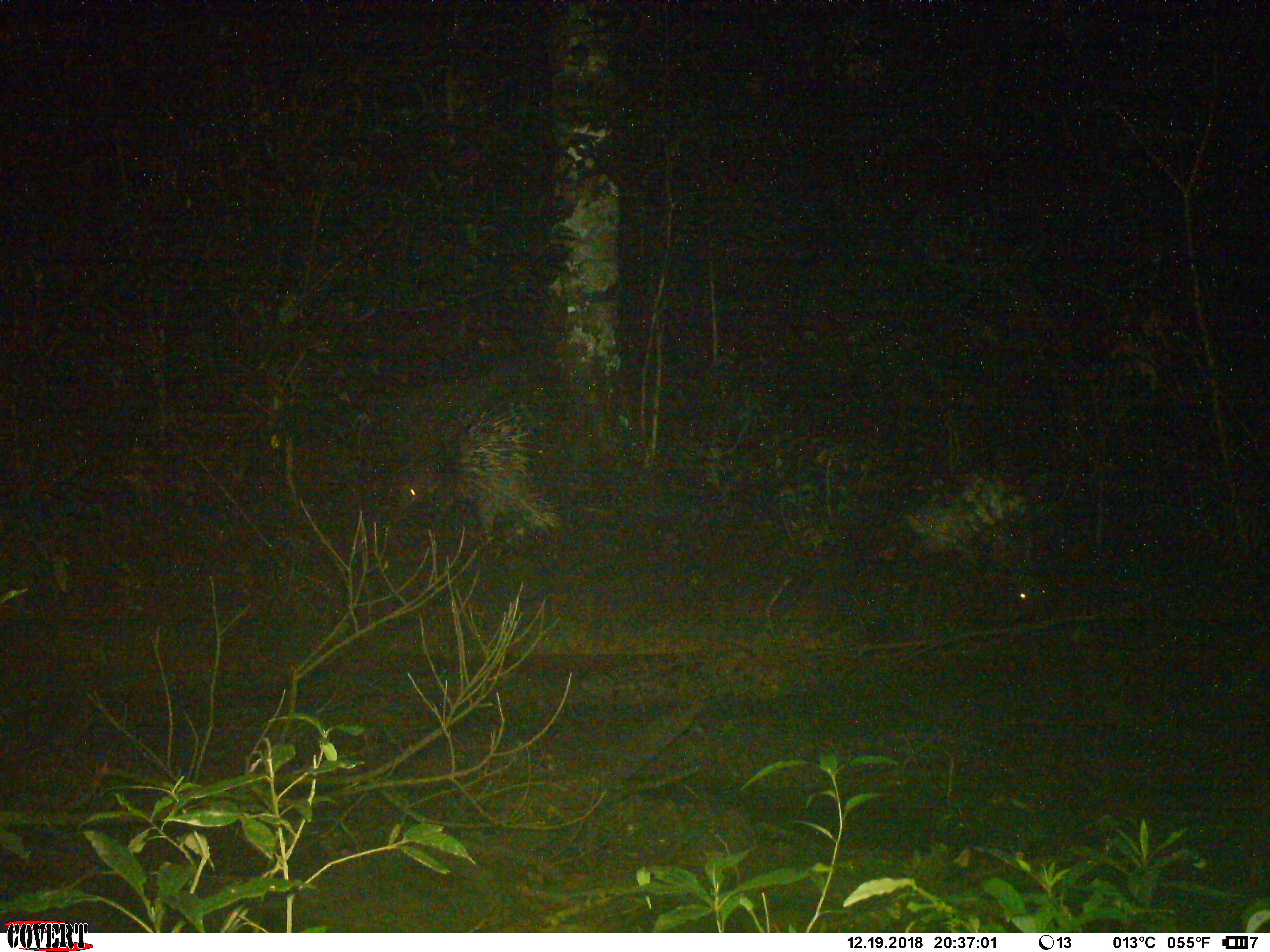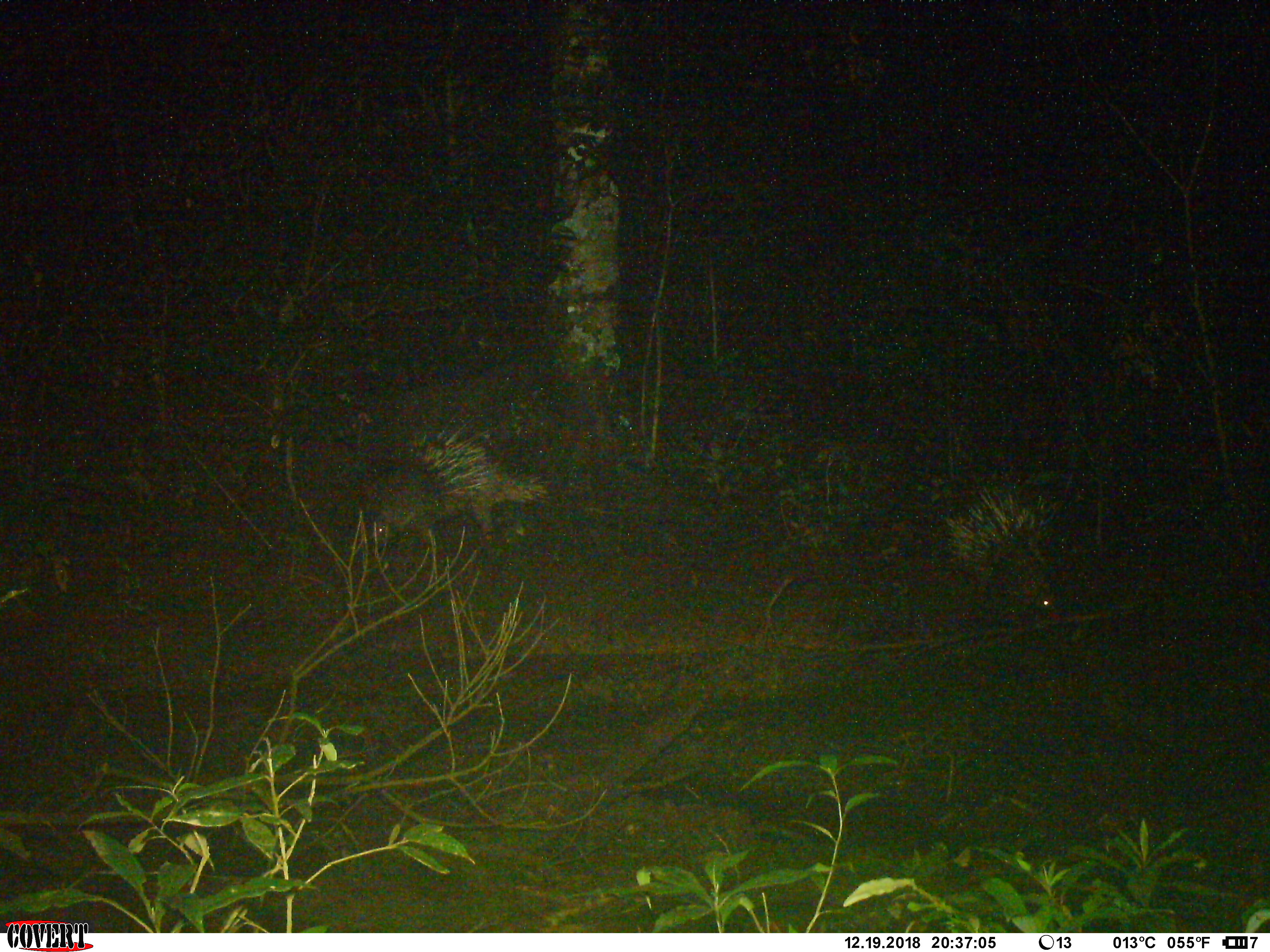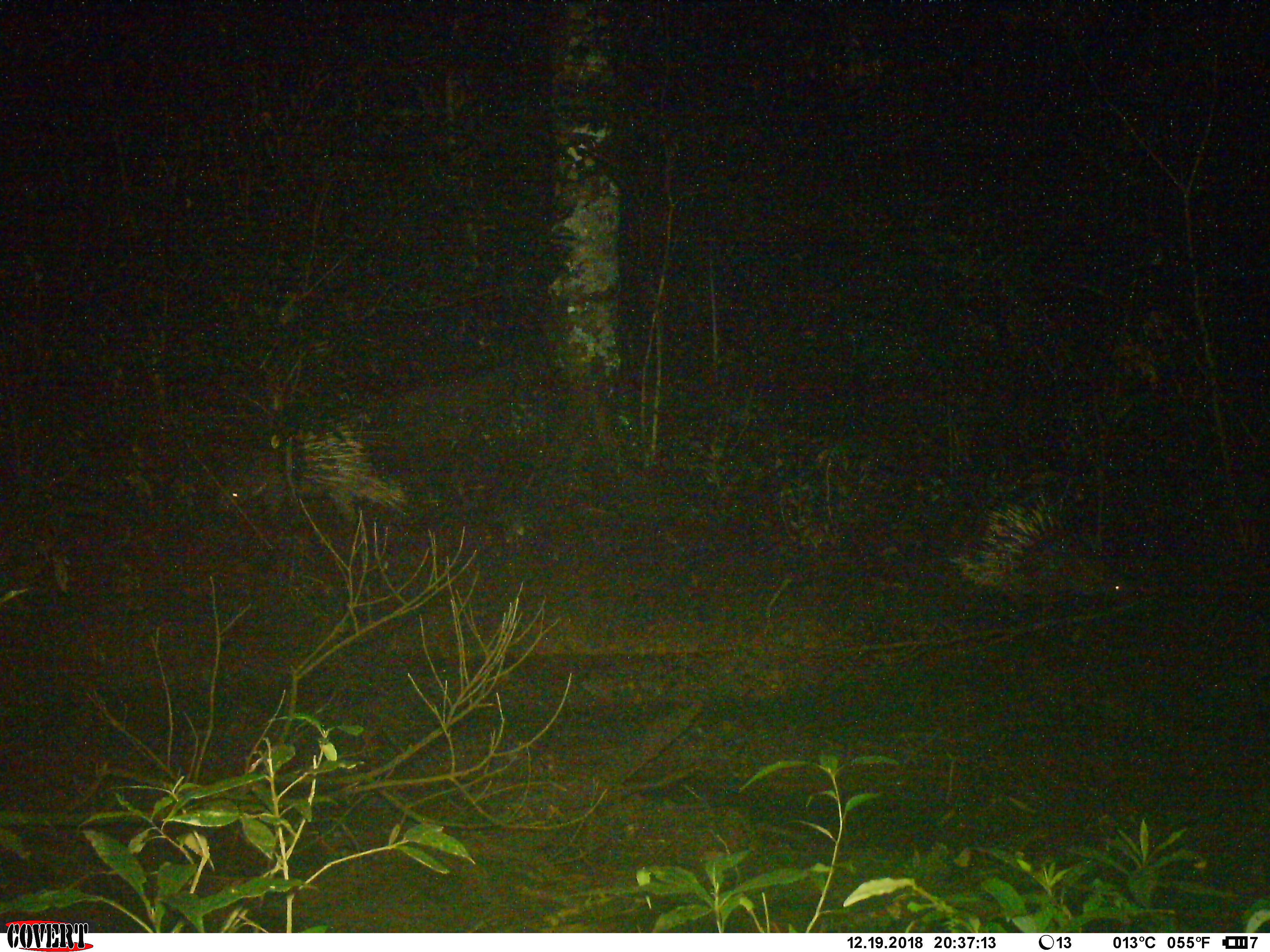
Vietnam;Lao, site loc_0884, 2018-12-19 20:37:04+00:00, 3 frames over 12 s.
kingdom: Animalia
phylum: Chordata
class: Mammalia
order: Rodentia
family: Hystricidae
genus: Hystrix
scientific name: Hystrix brachyura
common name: malayan porcupine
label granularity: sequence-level